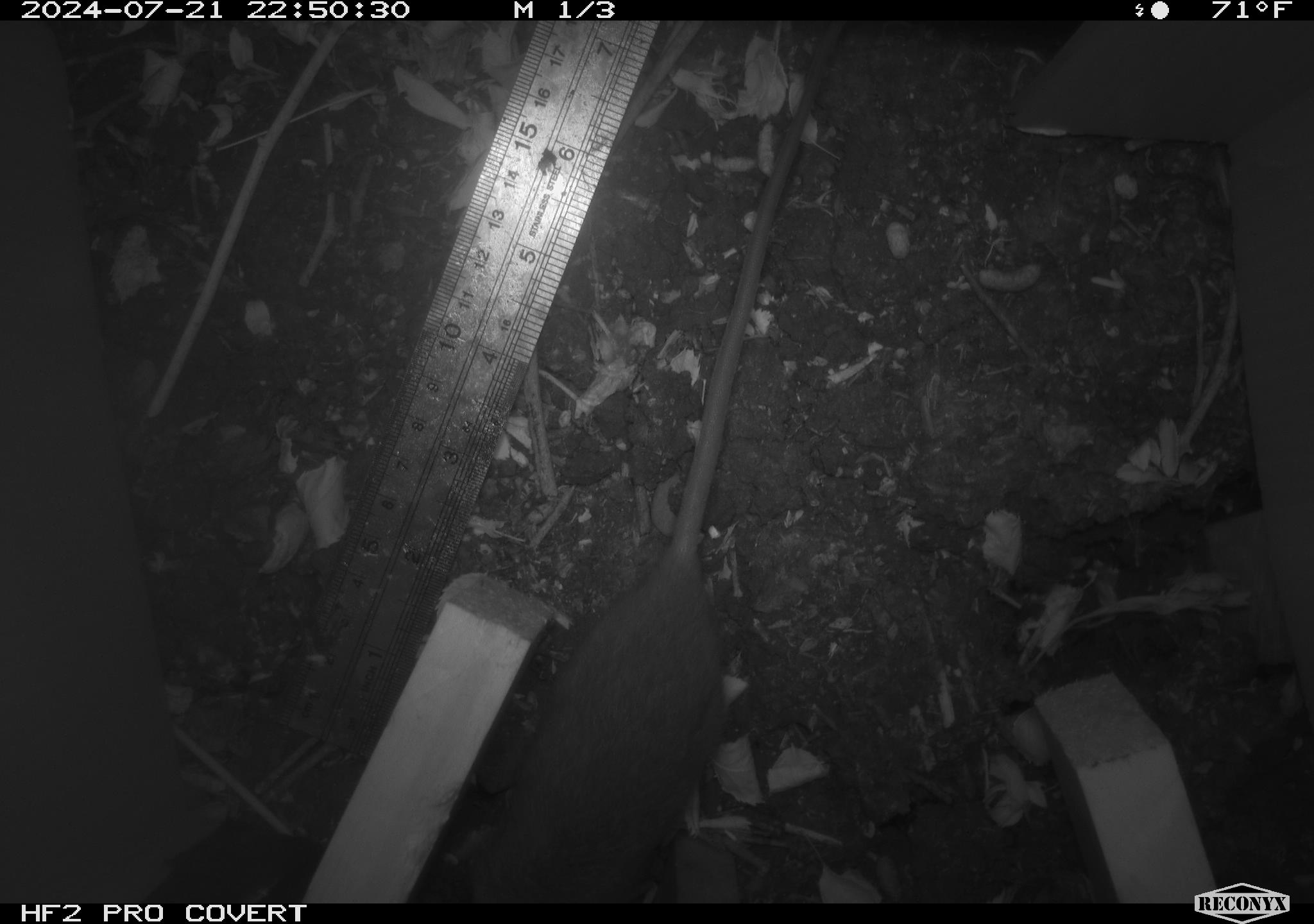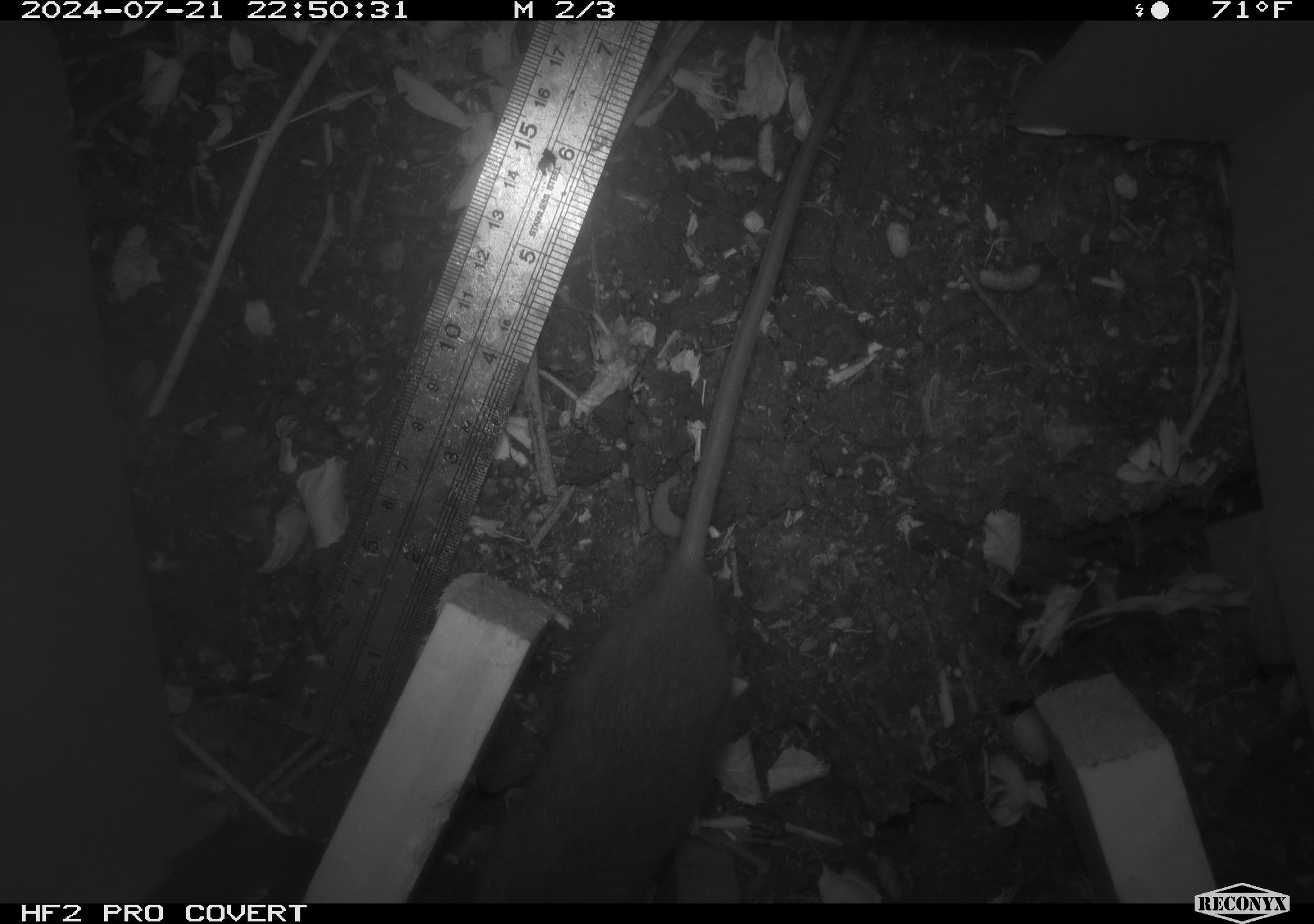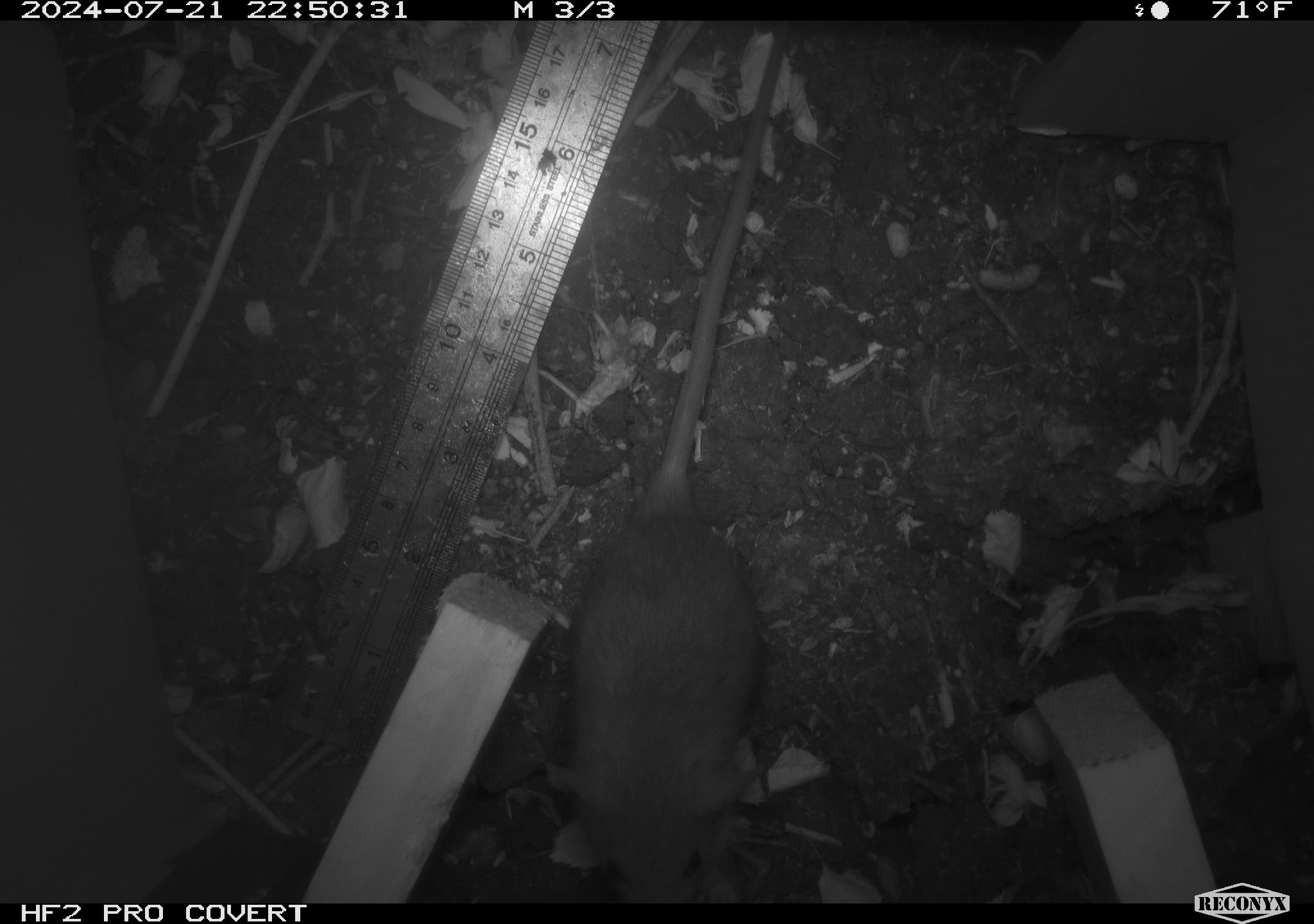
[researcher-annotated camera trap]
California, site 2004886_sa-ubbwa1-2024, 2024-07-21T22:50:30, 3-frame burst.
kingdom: Animalia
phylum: Chordata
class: Mammalia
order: Rodentia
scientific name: Rodentia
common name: woodrat or rat or mouse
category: woodrat or rat or mouse species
Woodrat or rat or mouse species (woodrat or rat or mouse) (Rodentia).